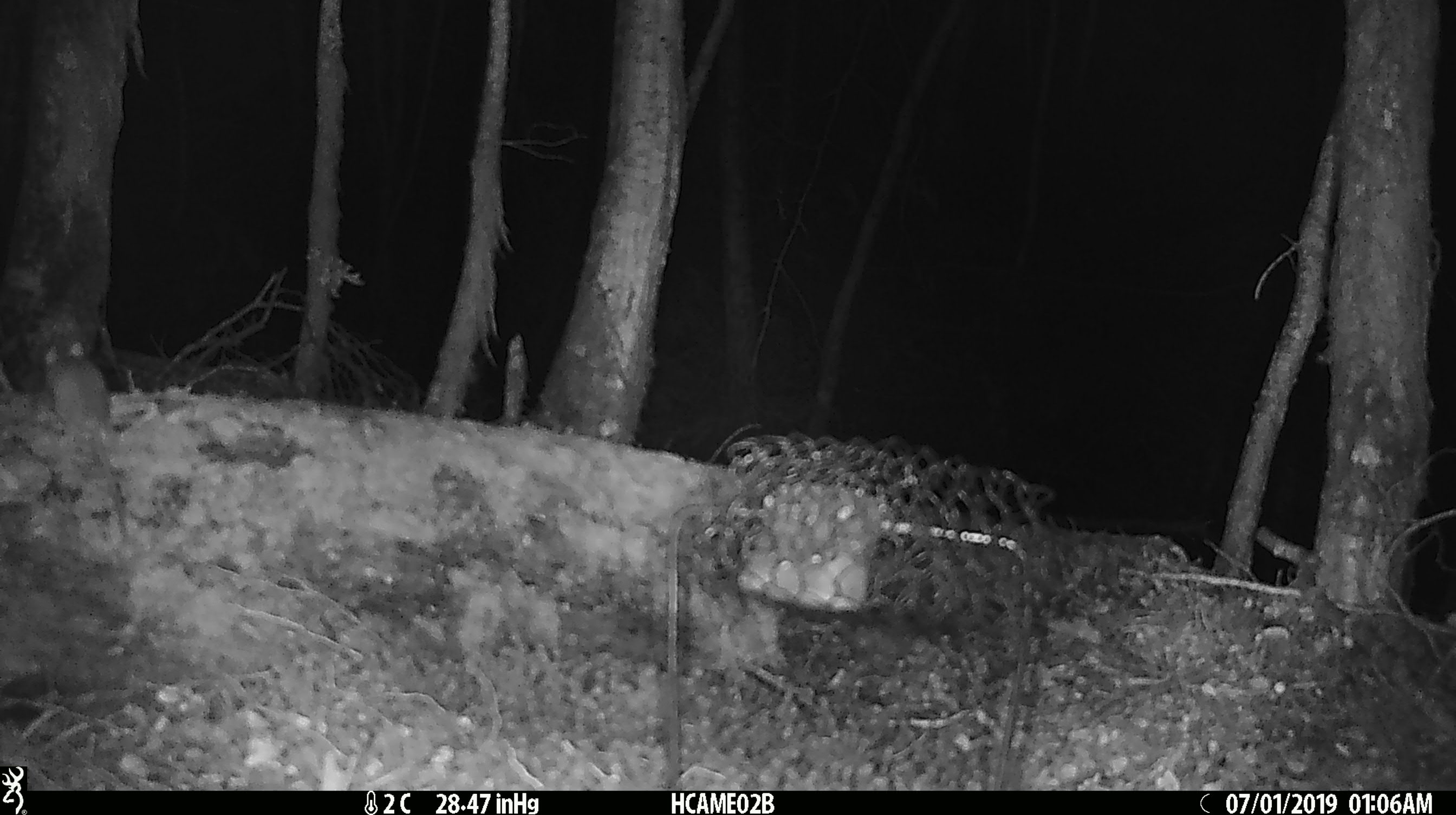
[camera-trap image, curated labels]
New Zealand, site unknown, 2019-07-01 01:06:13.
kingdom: Animalia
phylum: Chordata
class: Mammalia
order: Rodentia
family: Muridae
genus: Mus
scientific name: Mus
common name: mouse